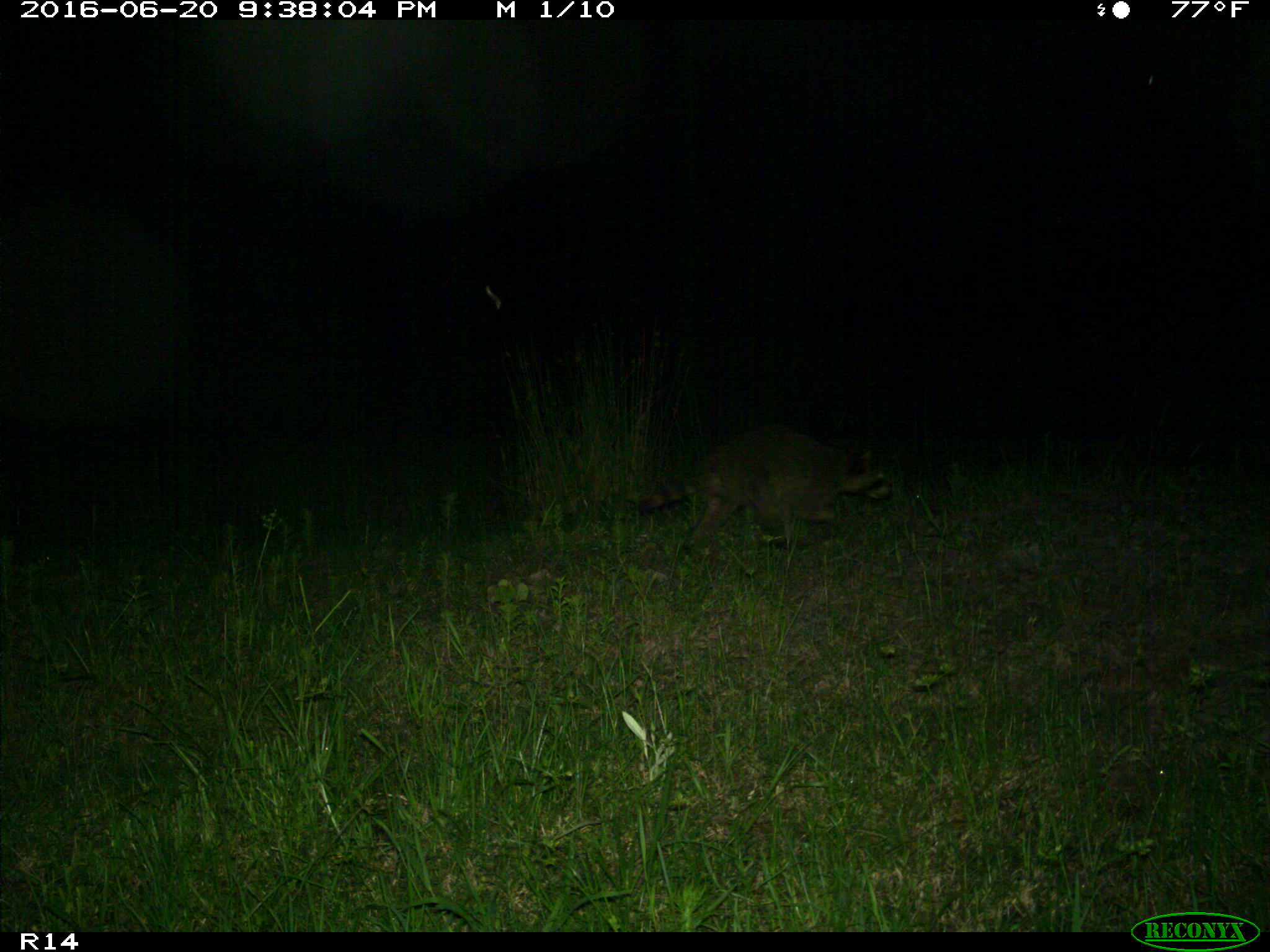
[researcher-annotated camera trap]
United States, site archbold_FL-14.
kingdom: Animalia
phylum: Chordata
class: Mammalia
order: Carnivora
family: Procyonidae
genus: Procyon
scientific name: Procyon lotor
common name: common raccoon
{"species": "Procyon lotor (common raccoon)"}